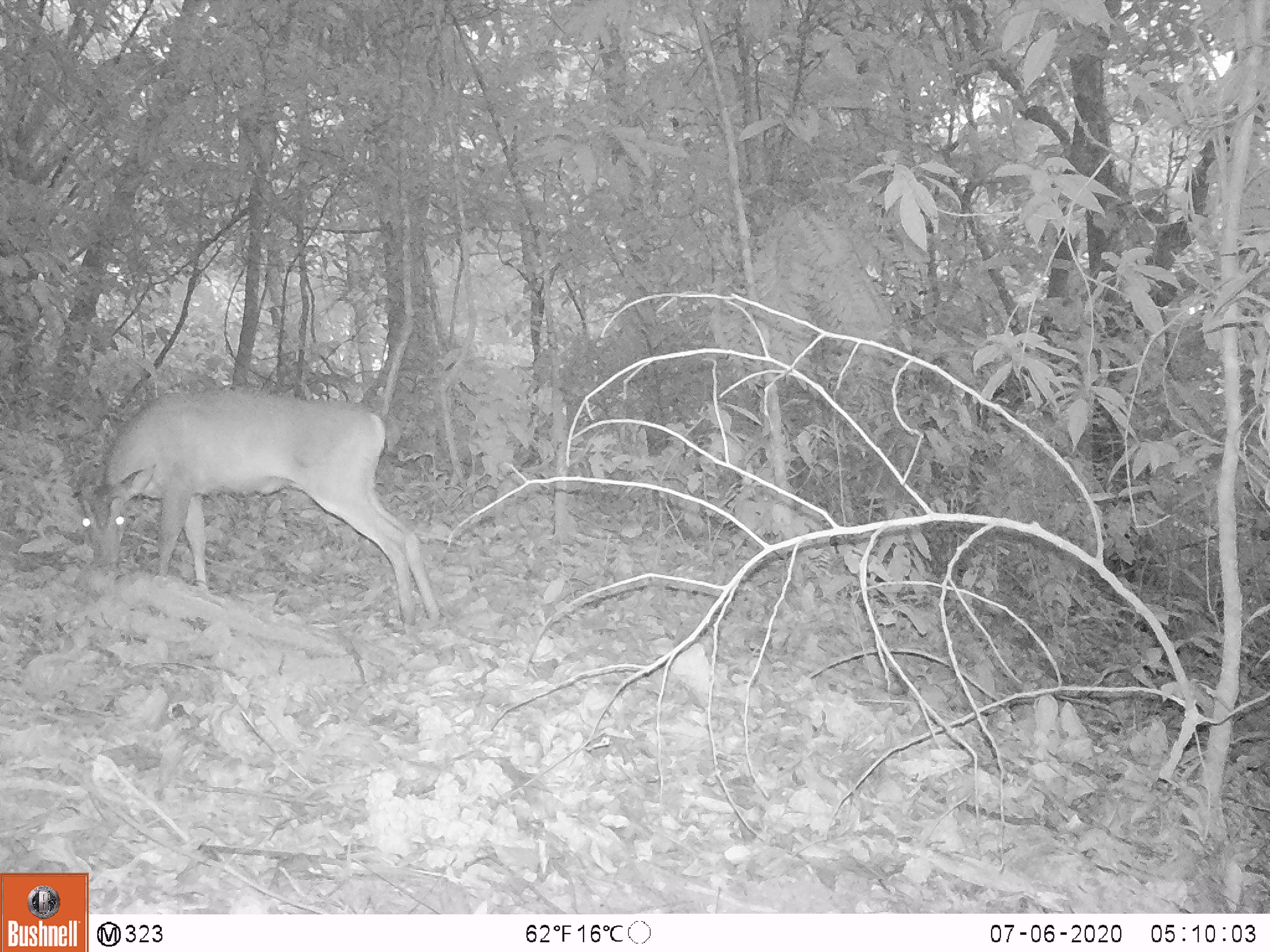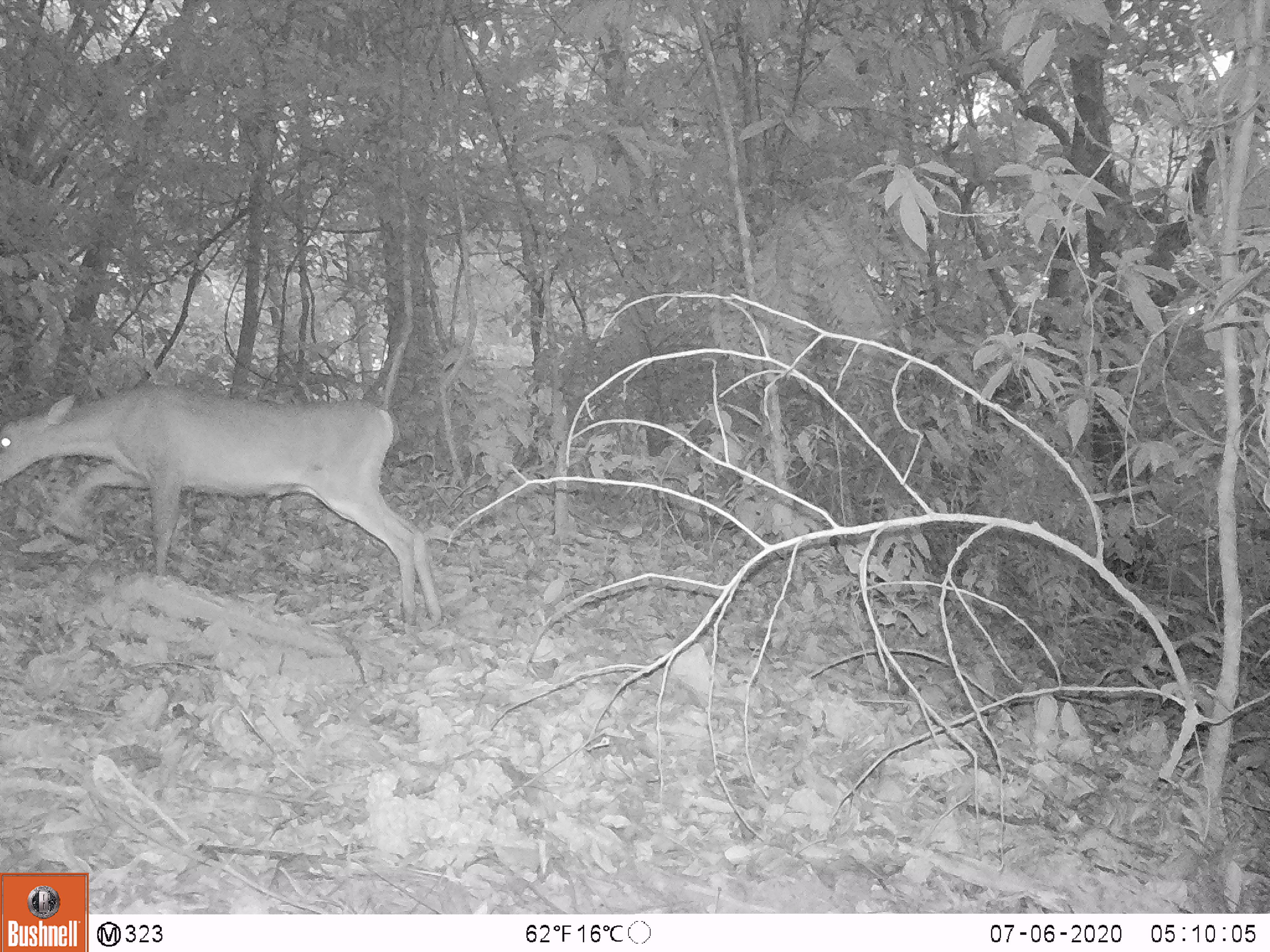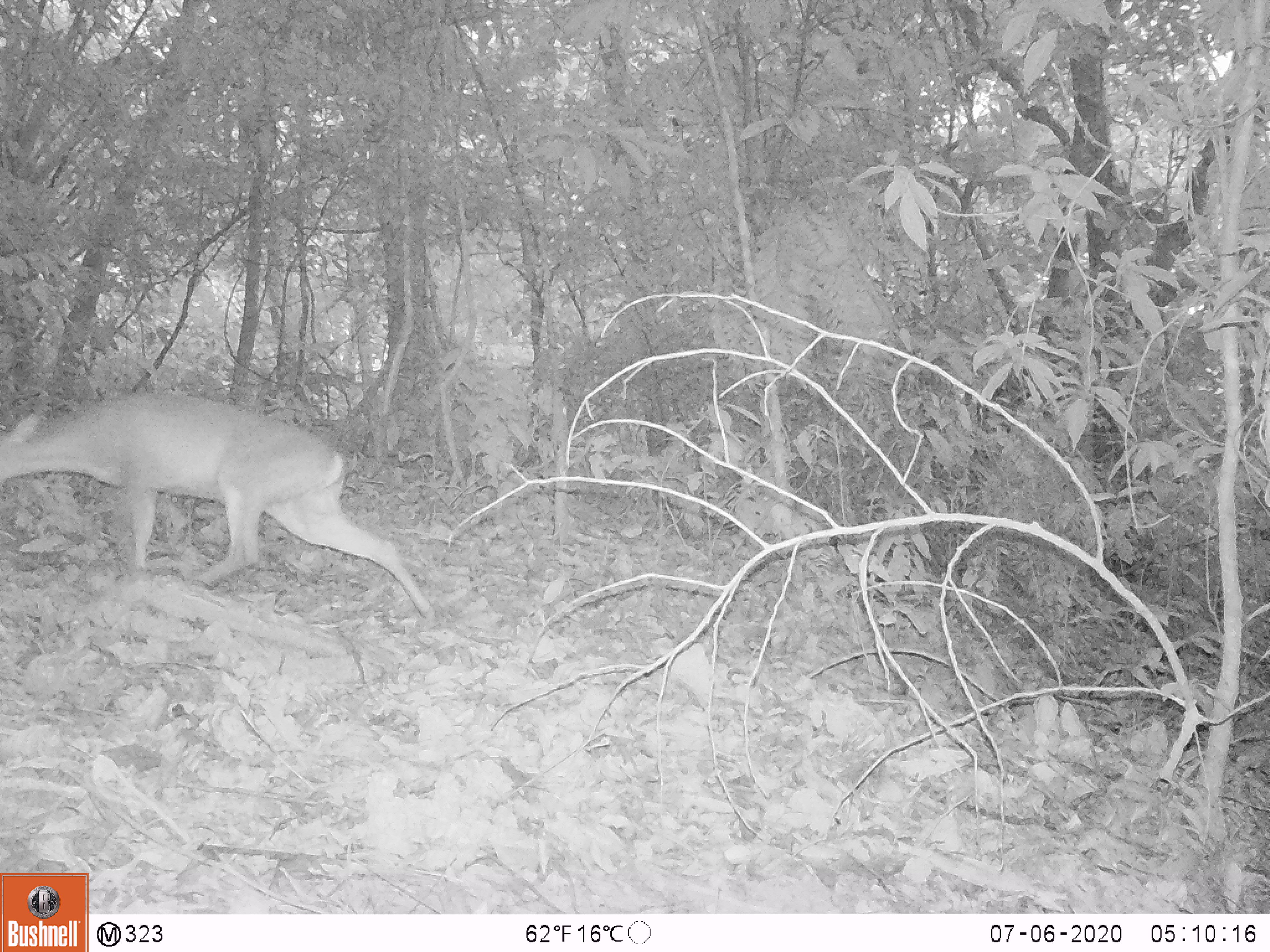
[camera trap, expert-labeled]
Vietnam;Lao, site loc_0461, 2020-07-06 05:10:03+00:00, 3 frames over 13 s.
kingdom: Animalia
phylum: Chordata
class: Mammalia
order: Artiodactyla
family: Cervidae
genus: Muntiacus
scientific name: Muntiacus vuquangensis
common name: large-antlered muntjac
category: large antlered muntjac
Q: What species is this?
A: Large antlered muntjac (large-antlered muntjac) (Muntiacus vuquangensis).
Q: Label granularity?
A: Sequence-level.